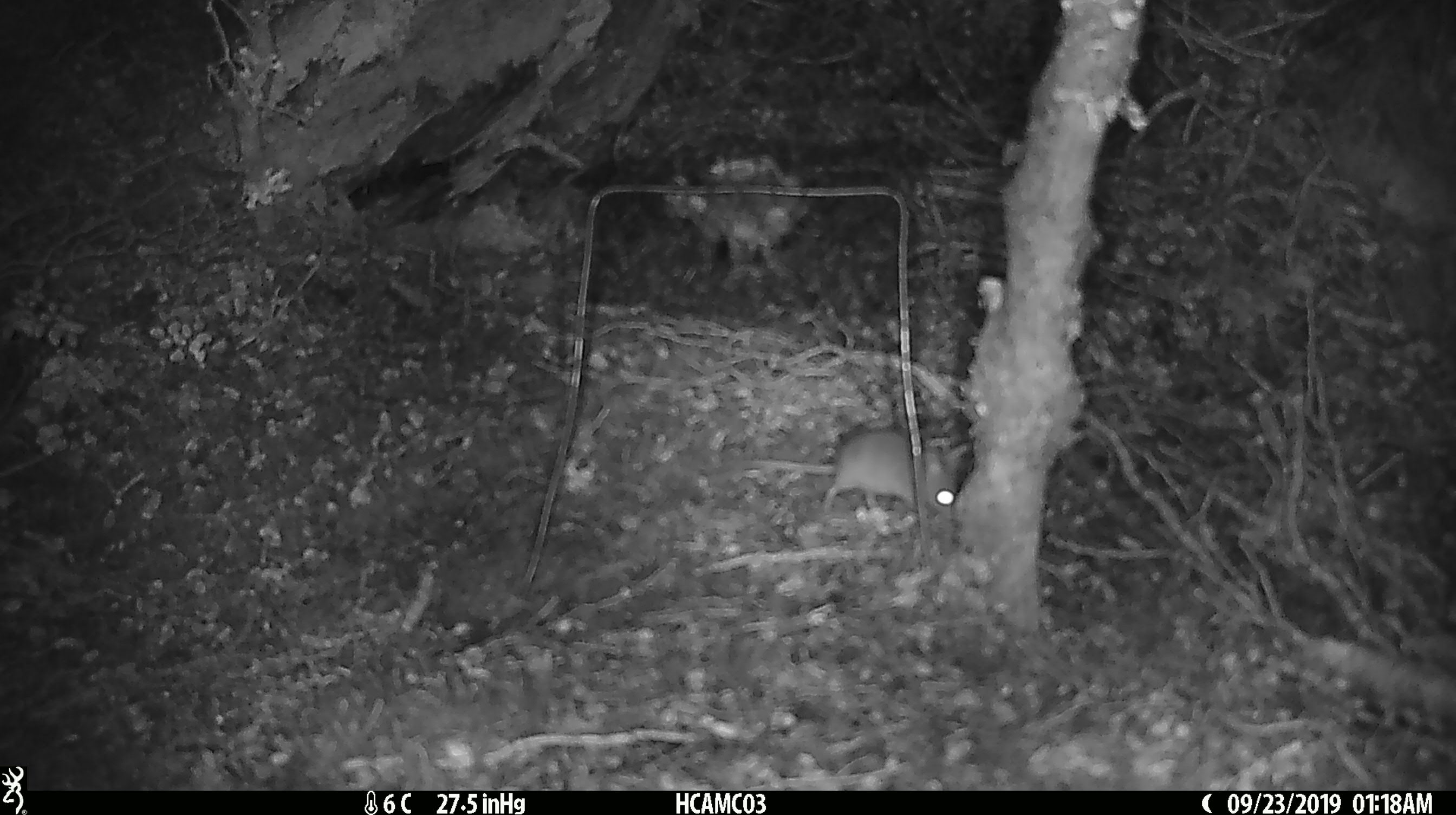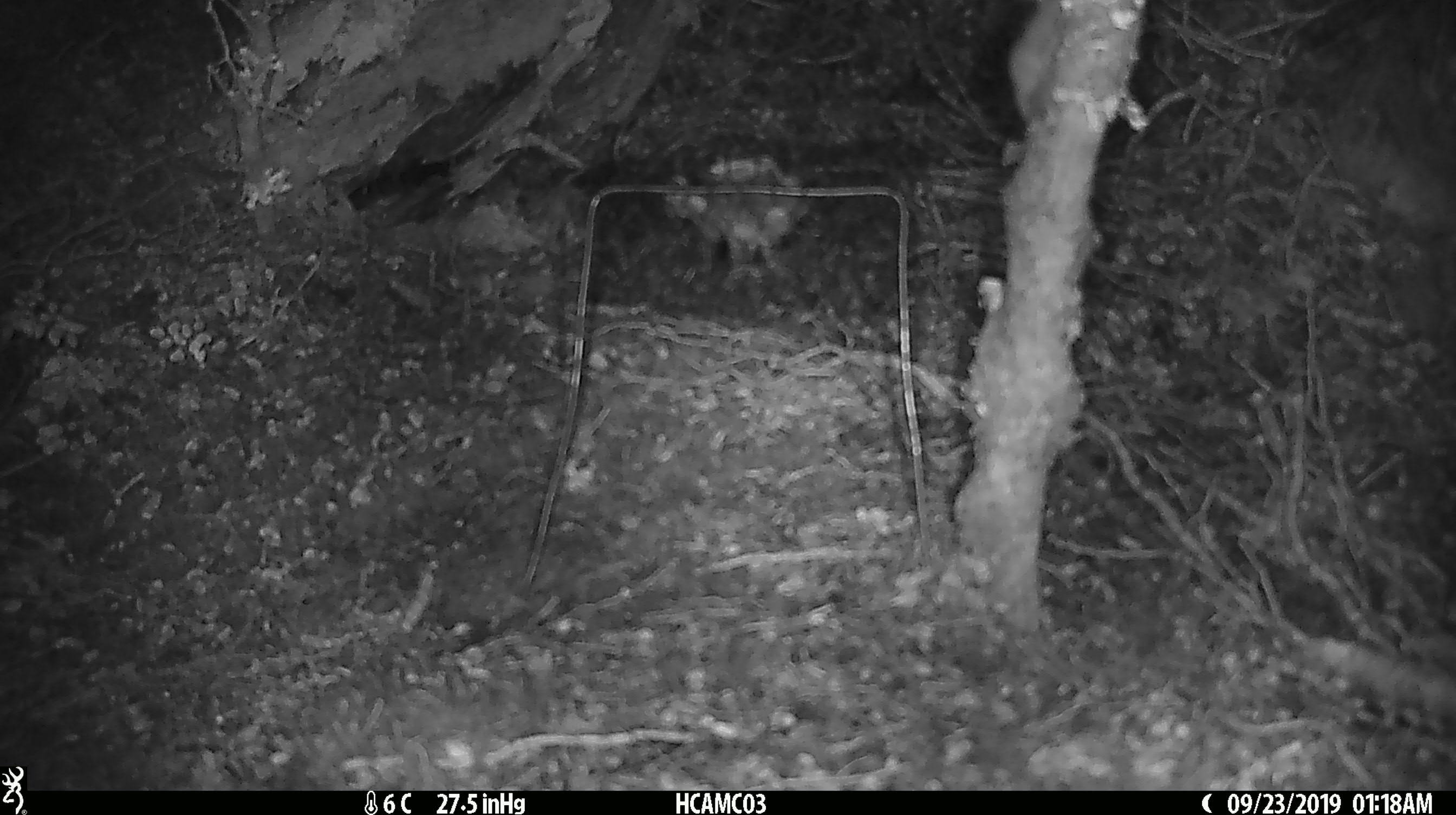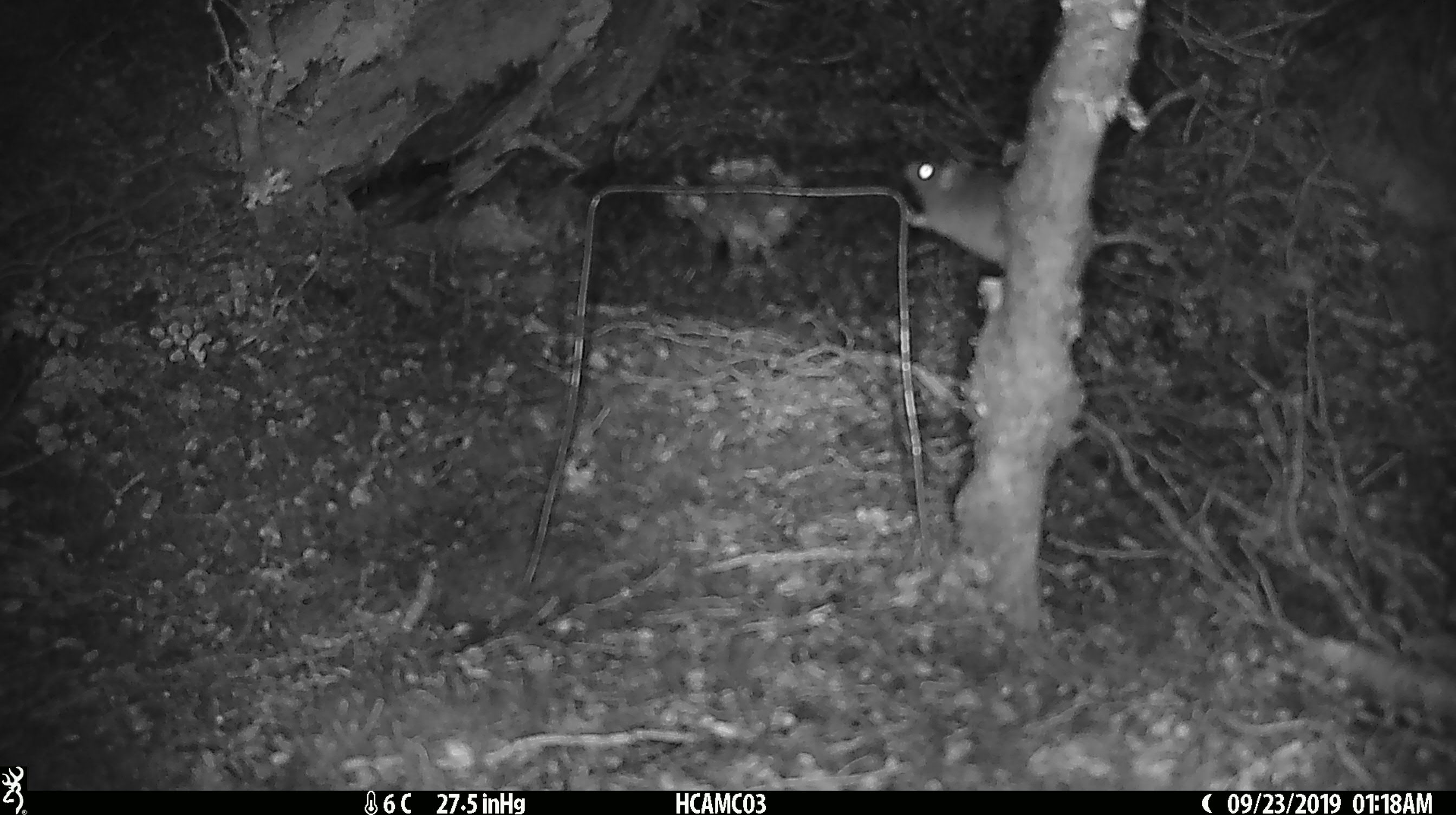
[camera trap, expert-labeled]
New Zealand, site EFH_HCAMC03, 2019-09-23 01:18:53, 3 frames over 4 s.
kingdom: Animalia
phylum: Chordata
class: Mammalia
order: Rodentia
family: Muridae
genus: Mus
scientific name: Mus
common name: mouse